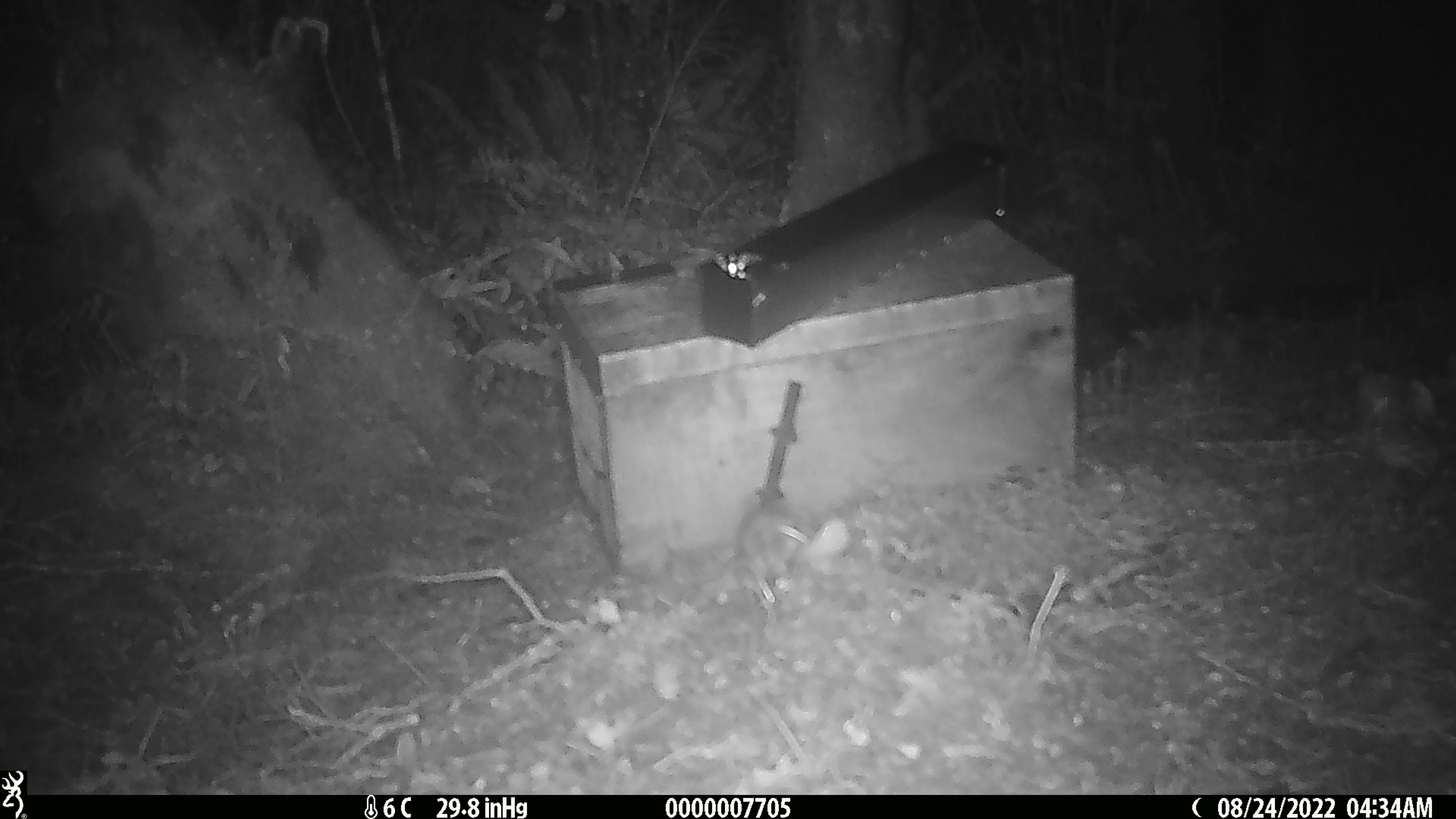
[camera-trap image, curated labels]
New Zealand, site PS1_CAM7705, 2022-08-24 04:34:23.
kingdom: Animalia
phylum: Chordata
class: Mammalia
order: Rodentia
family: Muridae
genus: Mus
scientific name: Mus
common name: mouse